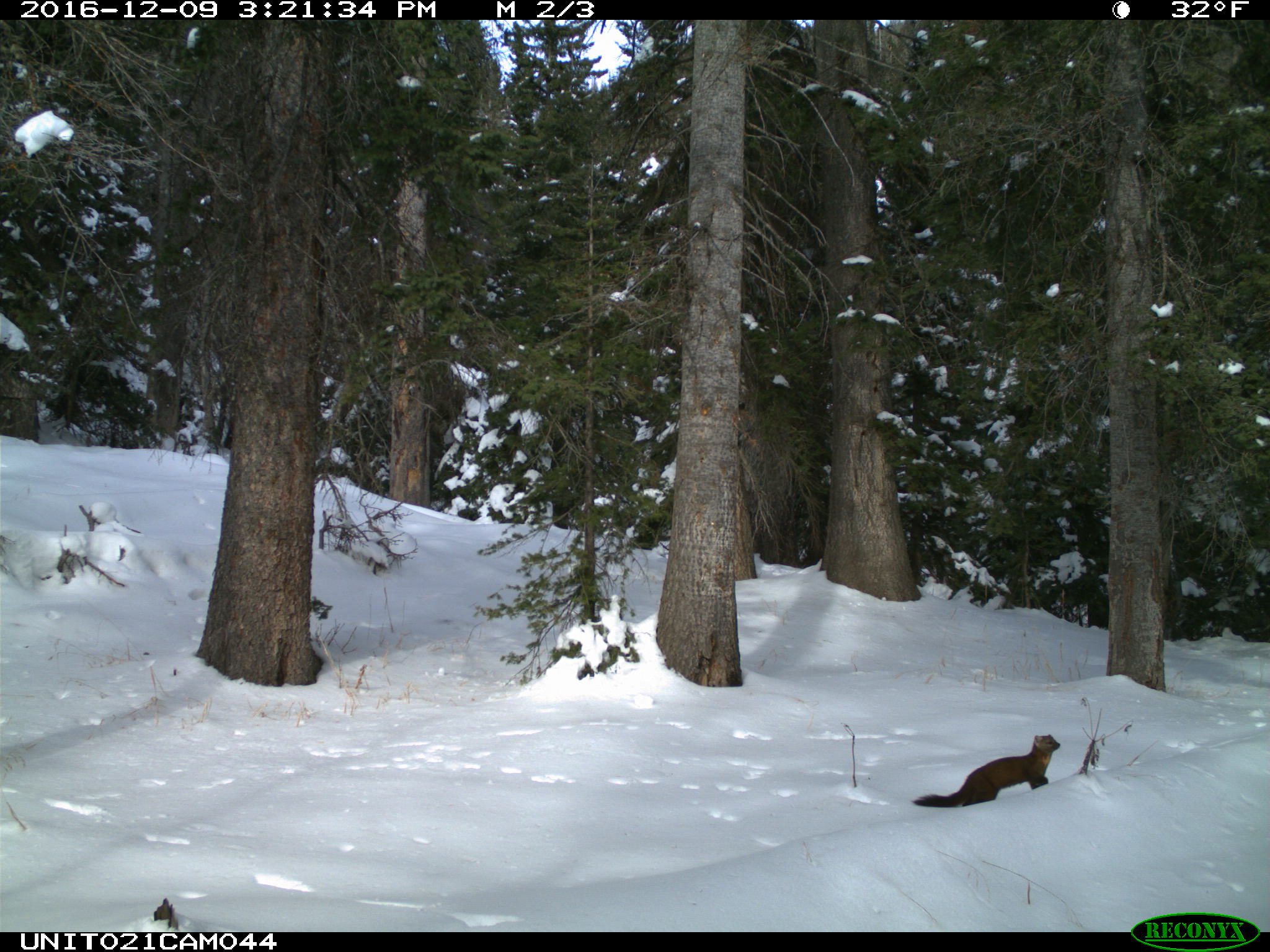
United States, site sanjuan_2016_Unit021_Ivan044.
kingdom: Animalia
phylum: Chordata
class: Mammalia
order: Carnivora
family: Mustelidae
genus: Martes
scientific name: Martes americana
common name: american marten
Martes americana (american marten).